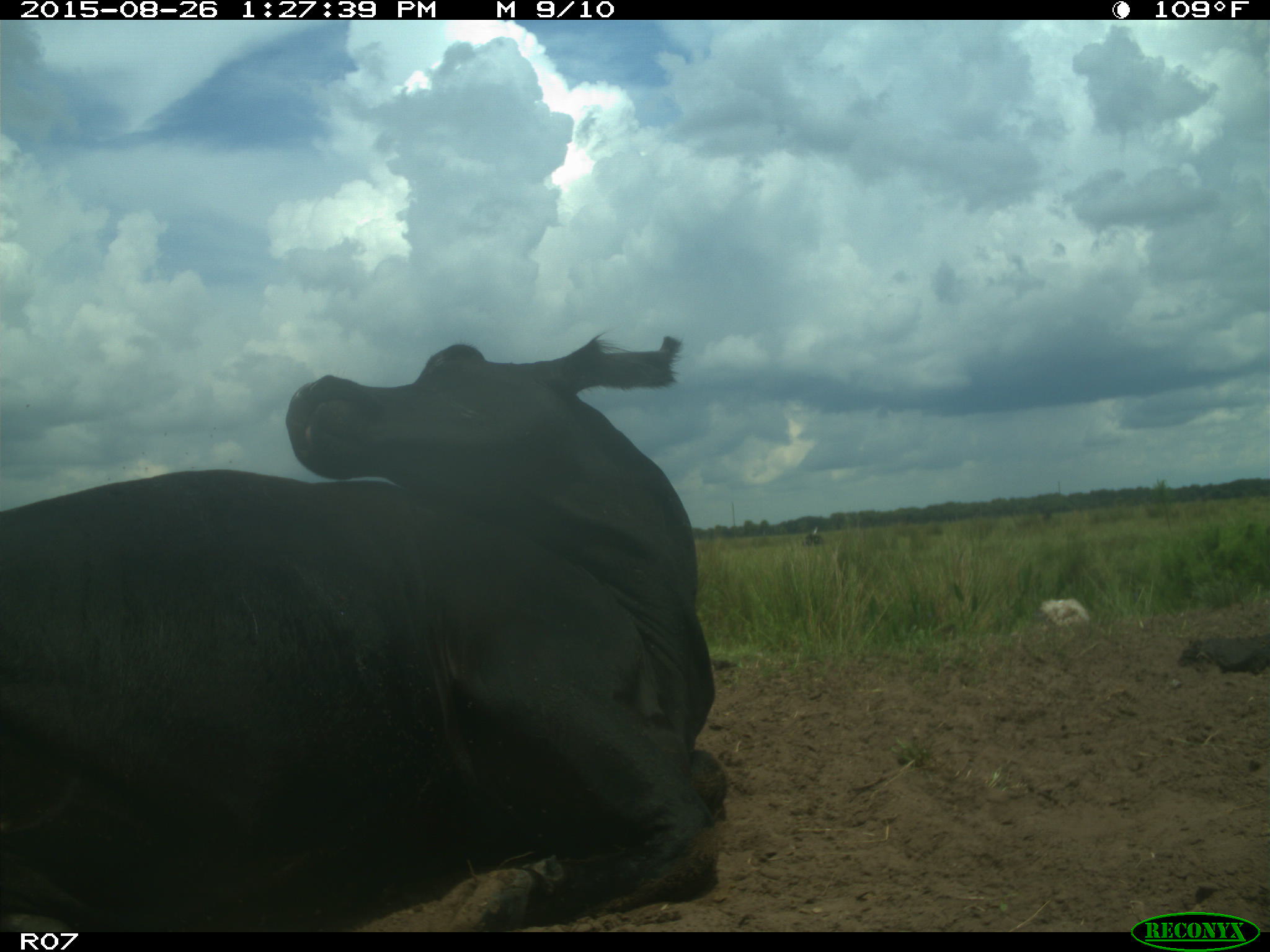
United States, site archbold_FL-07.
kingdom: Animalia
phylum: Chordata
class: Mammalia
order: Artiodactyla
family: Bovidae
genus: Bos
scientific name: Bos taurus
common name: domestic cow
Bos taurus (domestic cow).